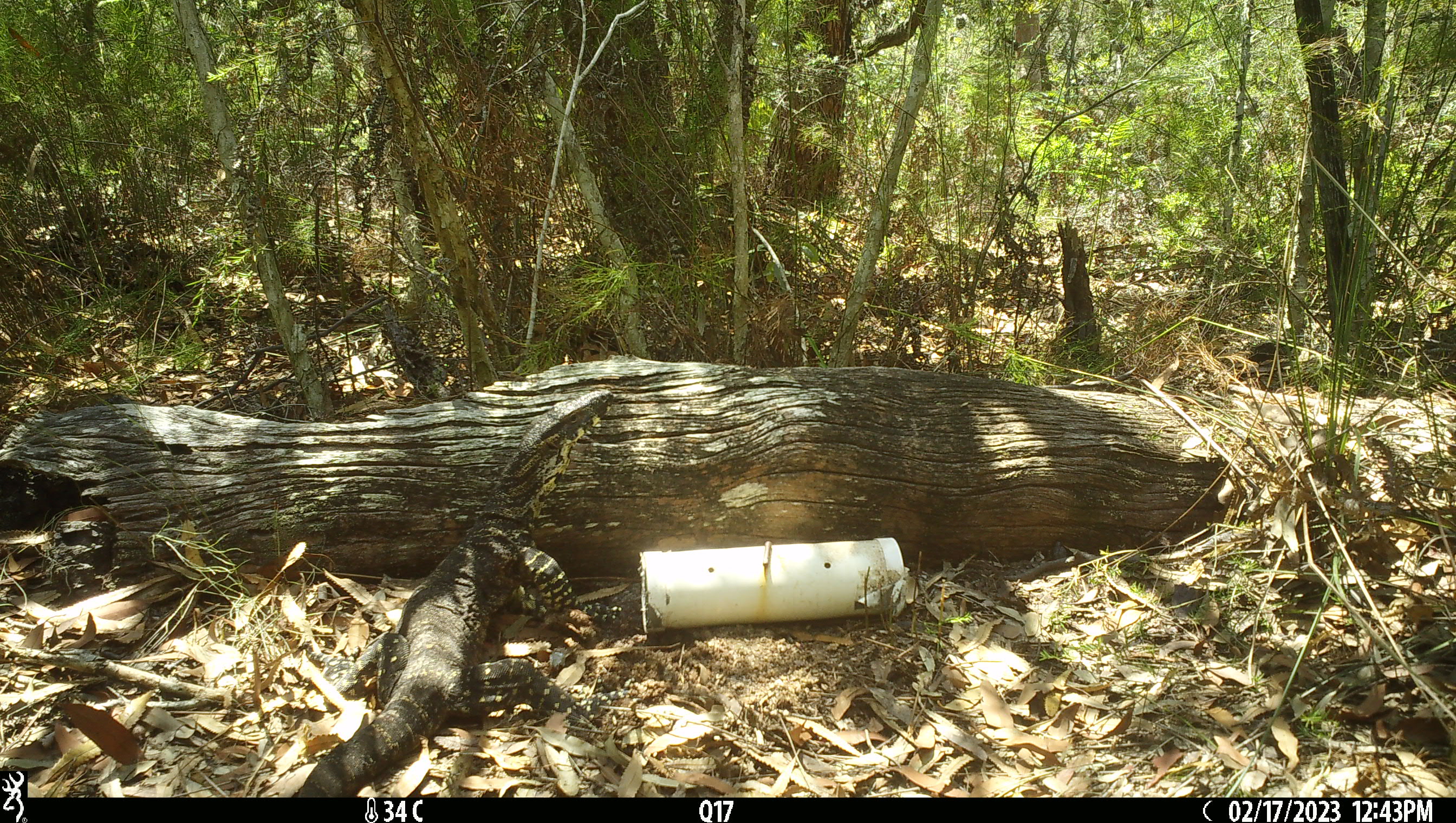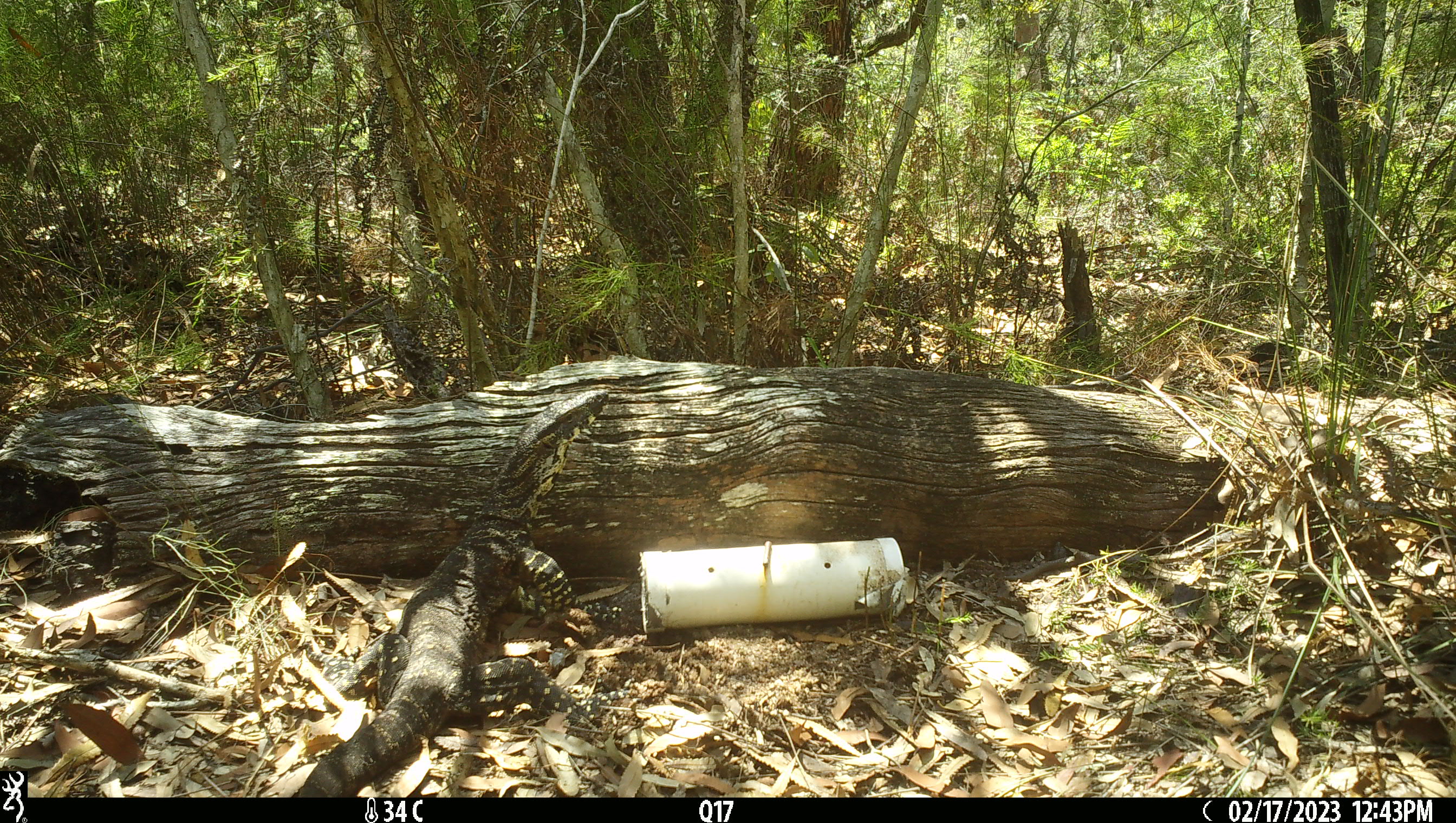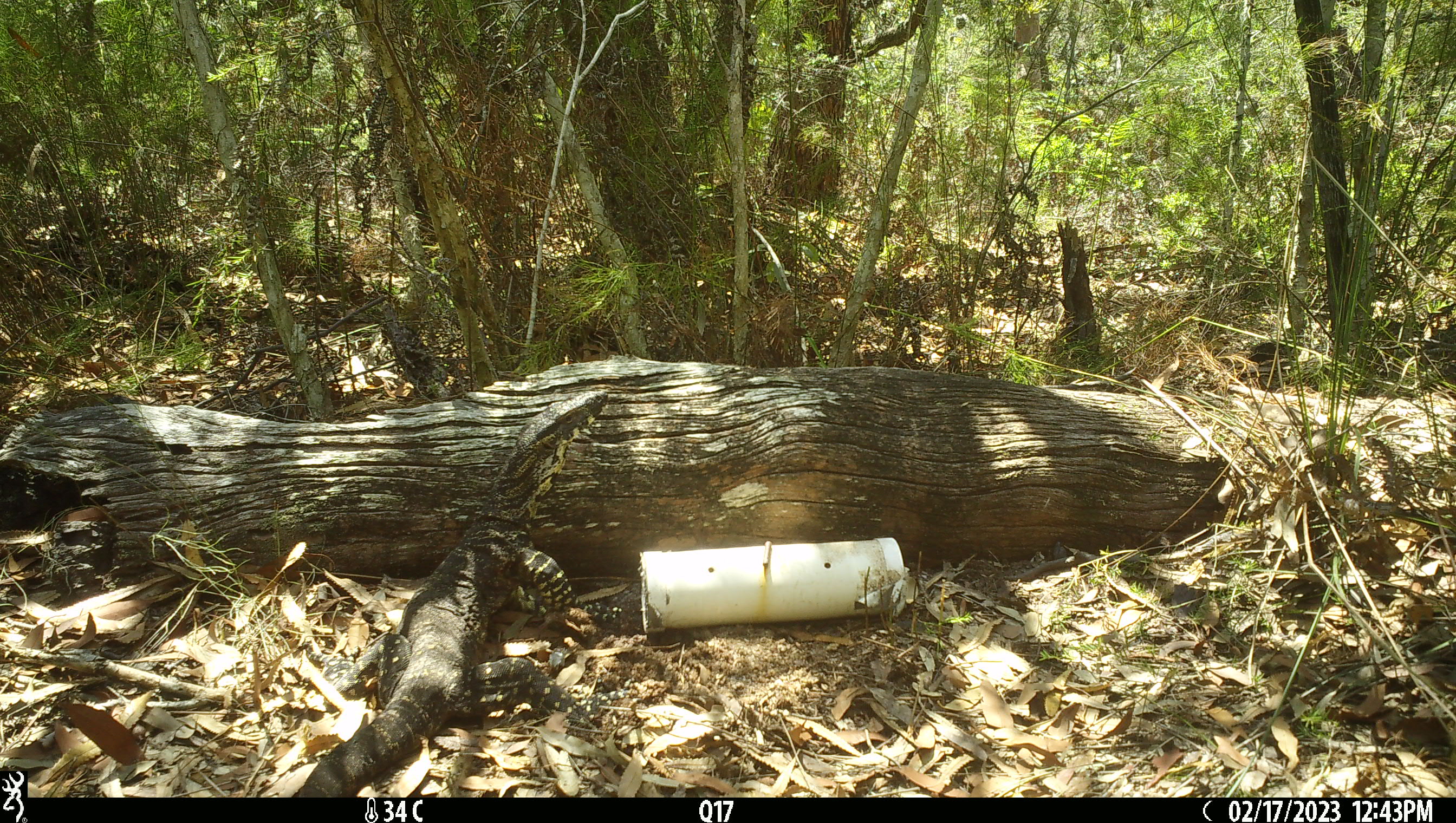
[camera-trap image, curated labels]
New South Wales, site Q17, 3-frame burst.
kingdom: Animalia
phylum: Chordata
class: Reptilia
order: Squamata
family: Varanidae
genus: Varanus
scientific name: Varanus varius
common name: lace monitor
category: goanna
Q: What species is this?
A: Goanna (lace monitor) (Varanus varius).